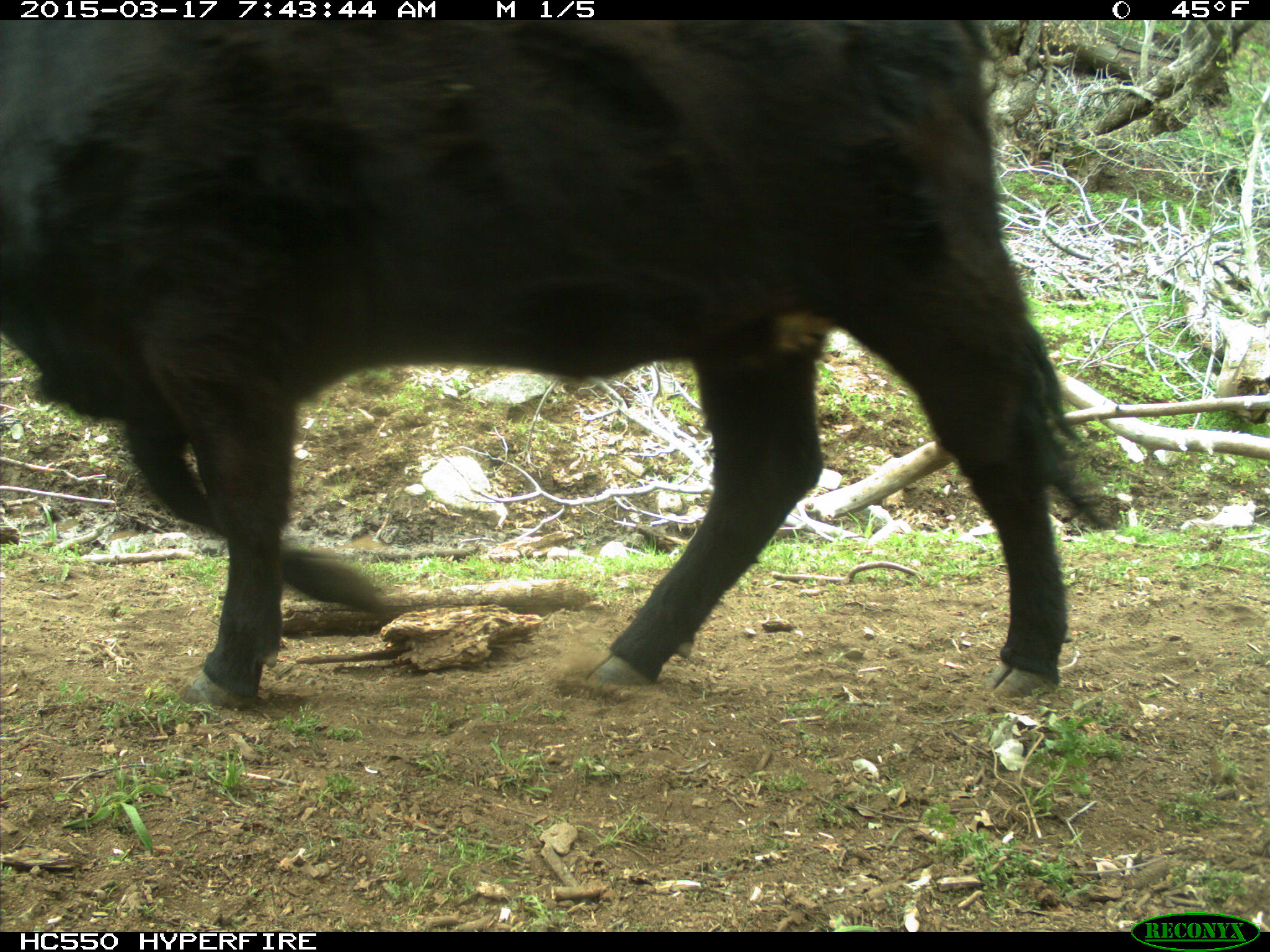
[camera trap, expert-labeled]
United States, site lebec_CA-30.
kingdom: Animalia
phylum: Chordata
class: Mammalia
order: Artiodactyla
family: Bovidae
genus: Bos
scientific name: Bos taurus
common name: domestic cow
Bos taurus (domestic cow).